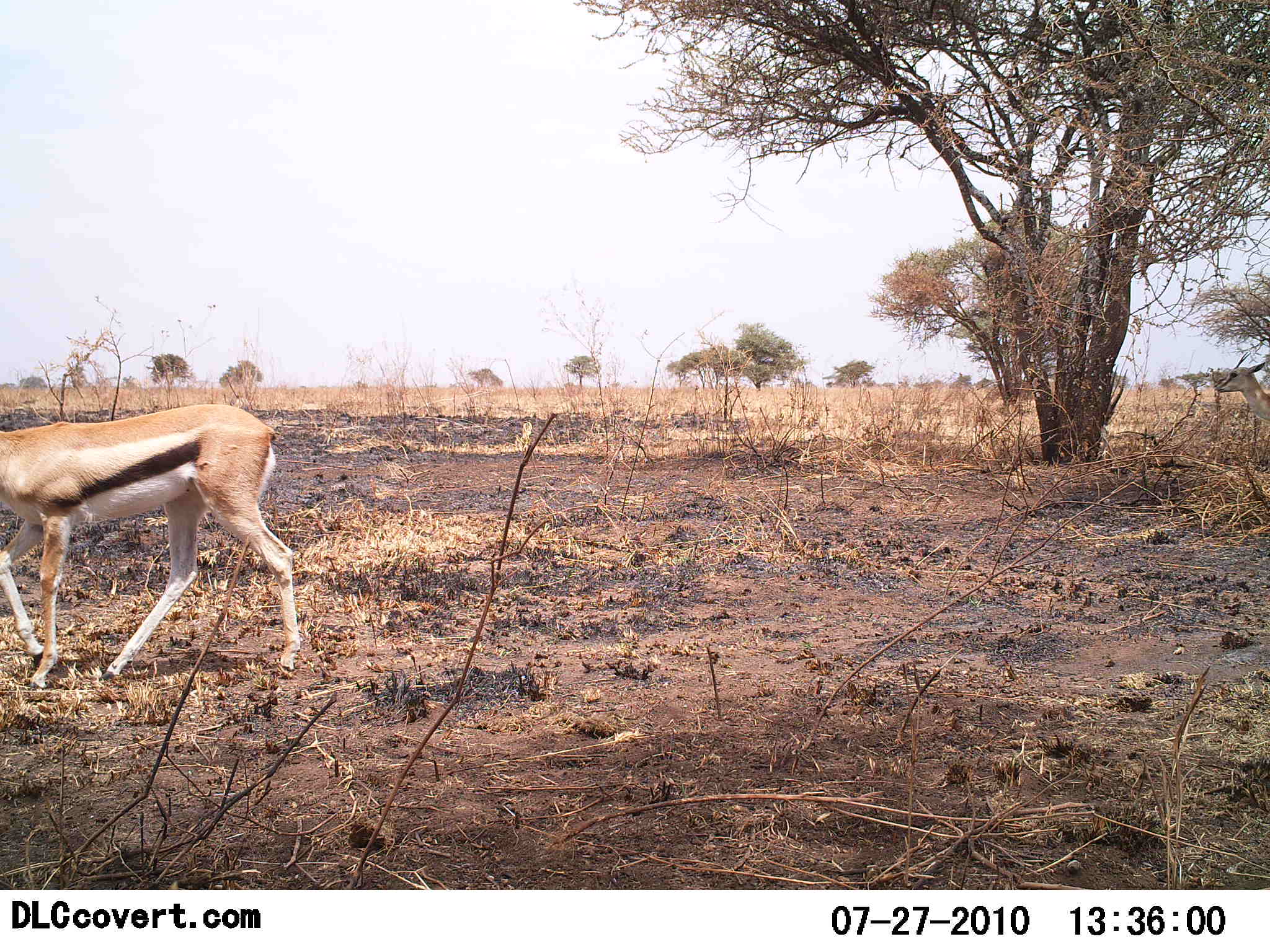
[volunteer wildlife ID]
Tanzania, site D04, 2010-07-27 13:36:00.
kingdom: Animalia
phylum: Chordata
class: Mammalia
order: Artiodactyla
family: Bovidae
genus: Eudorcas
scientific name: Eudorcas thomsonii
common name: thomson's gazelle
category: gazellethomsons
Gazellethomsons (thomson's gazelle) (Eudorcas thomsonii), count 1. Behavior (volunteer vote fractions): standing 17%, resting 0%, moving 83%, interacting 0%. Young present (vote fraction): 0%. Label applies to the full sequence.